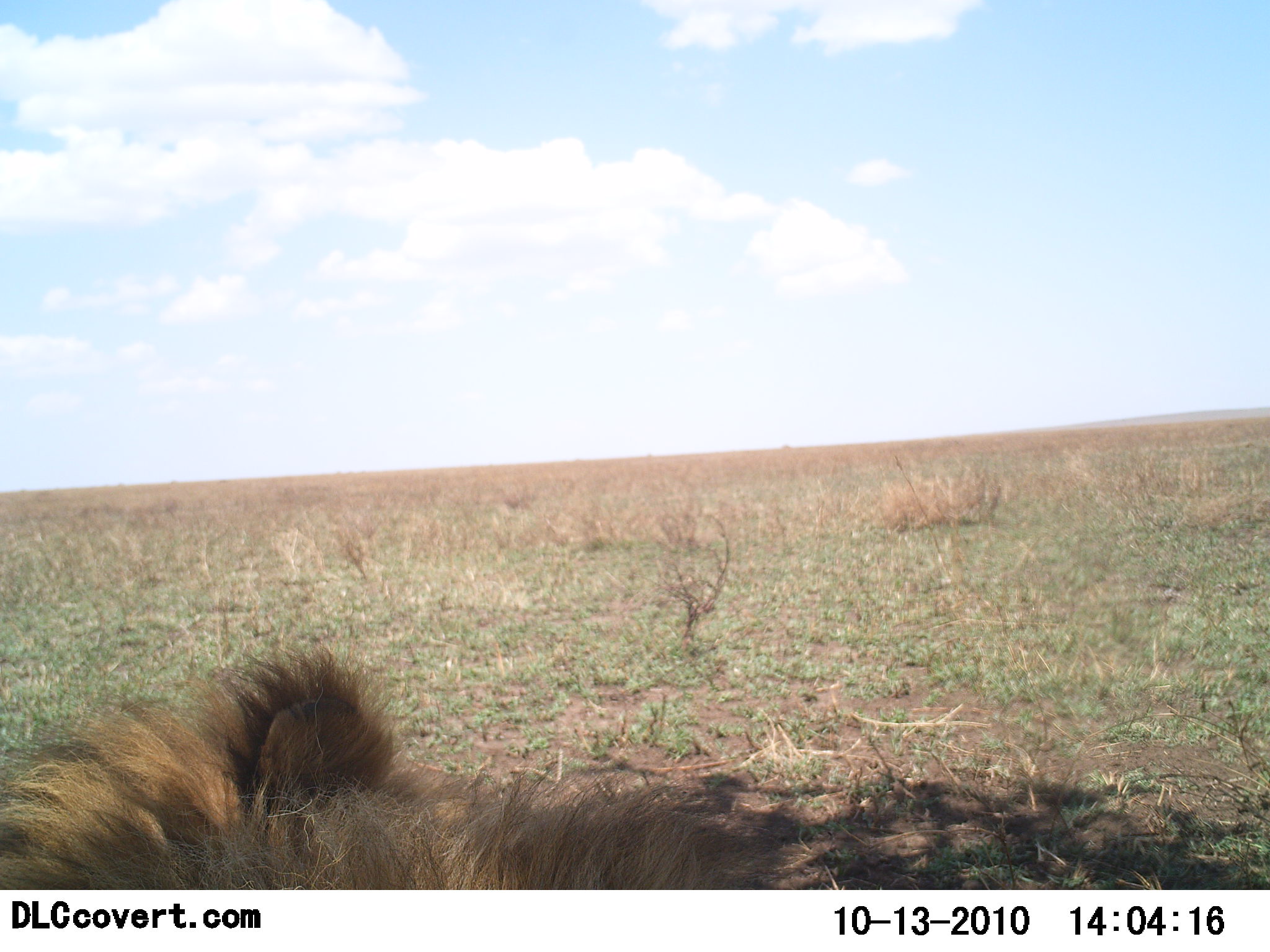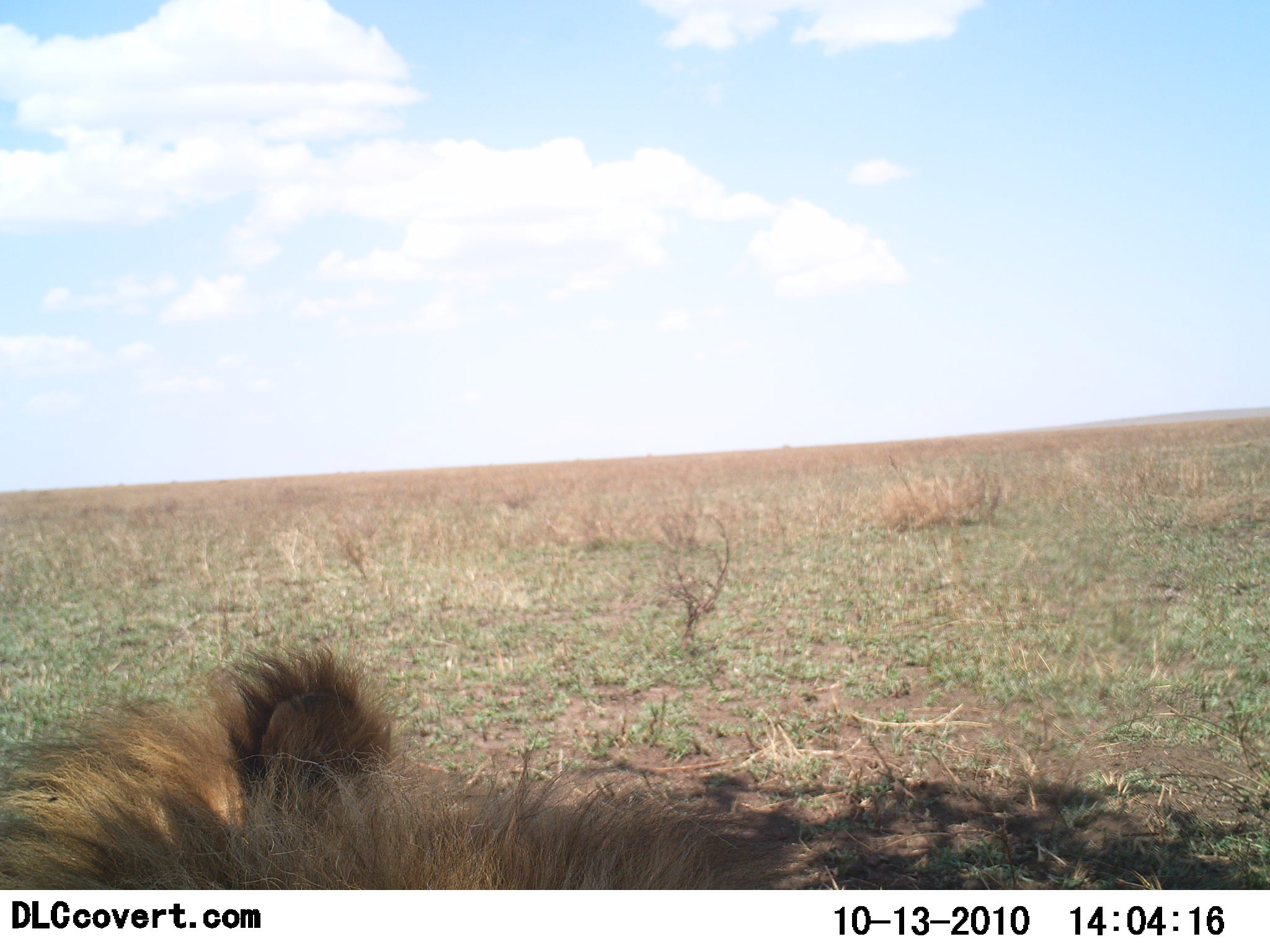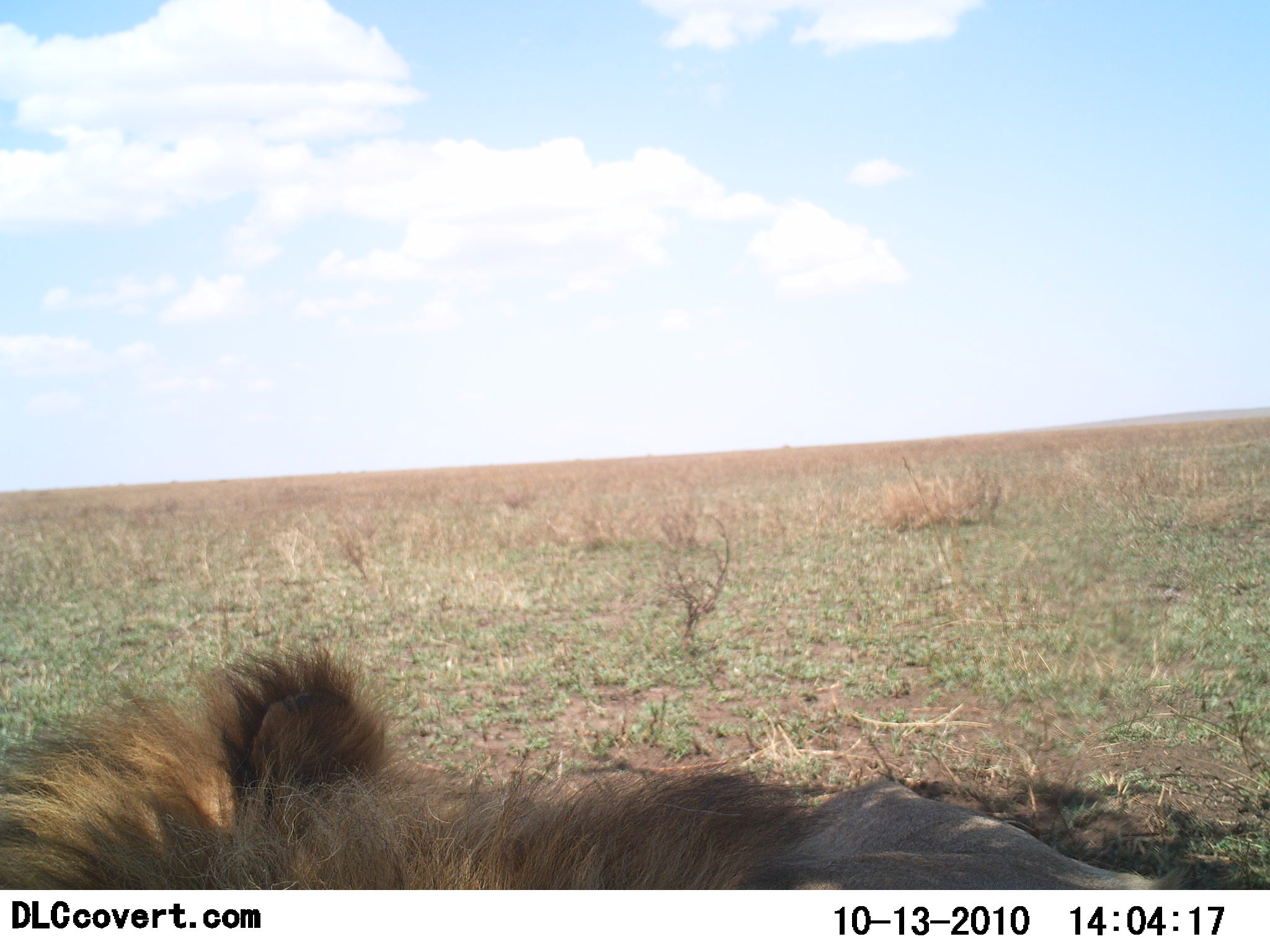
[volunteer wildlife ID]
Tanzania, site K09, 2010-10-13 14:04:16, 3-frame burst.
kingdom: Animalia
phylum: Chordata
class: Mammalia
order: Carnivora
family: Felidae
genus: Panthera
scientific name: Panthera leo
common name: lion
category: lionmale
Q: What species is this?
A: Lionmale (lion) (Panthera leo).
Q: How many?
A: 1.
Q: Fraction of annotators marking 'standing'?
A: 16%.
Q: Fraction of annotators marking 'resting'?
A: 89%.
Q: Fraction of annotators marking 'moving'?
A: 0%.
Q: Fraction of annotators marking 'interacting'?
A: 0%.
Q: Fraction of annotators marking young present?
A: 0%.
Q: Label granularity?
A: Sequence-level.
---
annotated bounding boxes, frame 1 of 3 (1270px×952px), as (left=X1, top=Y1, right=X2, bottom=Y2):
animal: (left=0, top=648, right=781, bottom=889)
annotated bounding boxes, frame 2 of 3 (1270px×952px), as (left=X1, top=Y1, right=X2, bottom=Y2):
animal: (left=0, top=643, right=794, bottom=891)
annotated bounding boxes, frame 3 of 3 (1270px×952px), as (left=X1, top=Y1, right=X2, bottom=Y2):
animal: (left=0, top=647, right=1186, bottom=890)